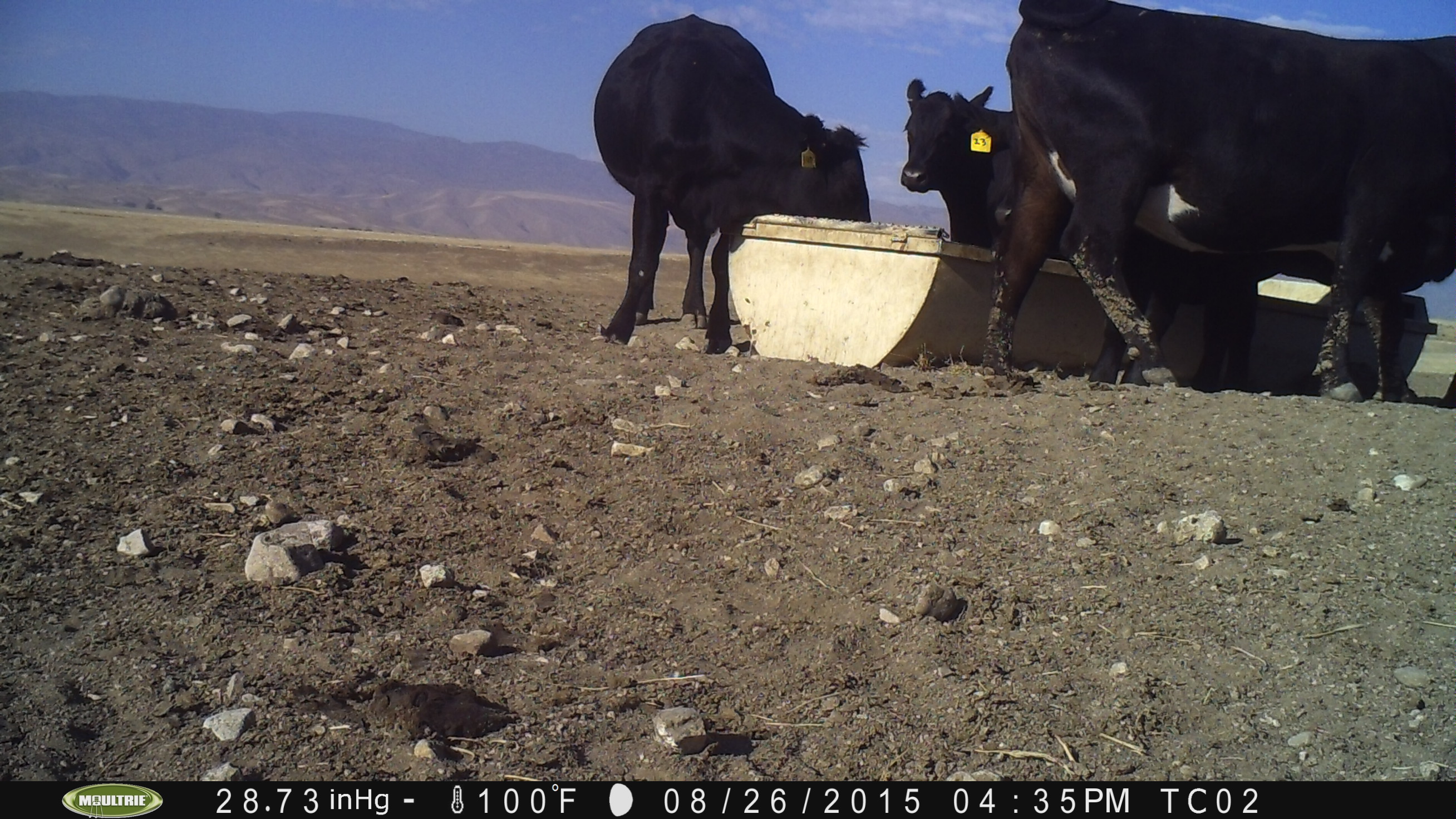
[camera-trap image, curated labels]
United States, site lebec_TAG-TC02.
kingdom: Animalia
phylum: Chordata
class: Mammalia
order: Artiodactyla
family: Bovidae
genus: Bos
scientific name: Bos taurus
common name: domestic cow